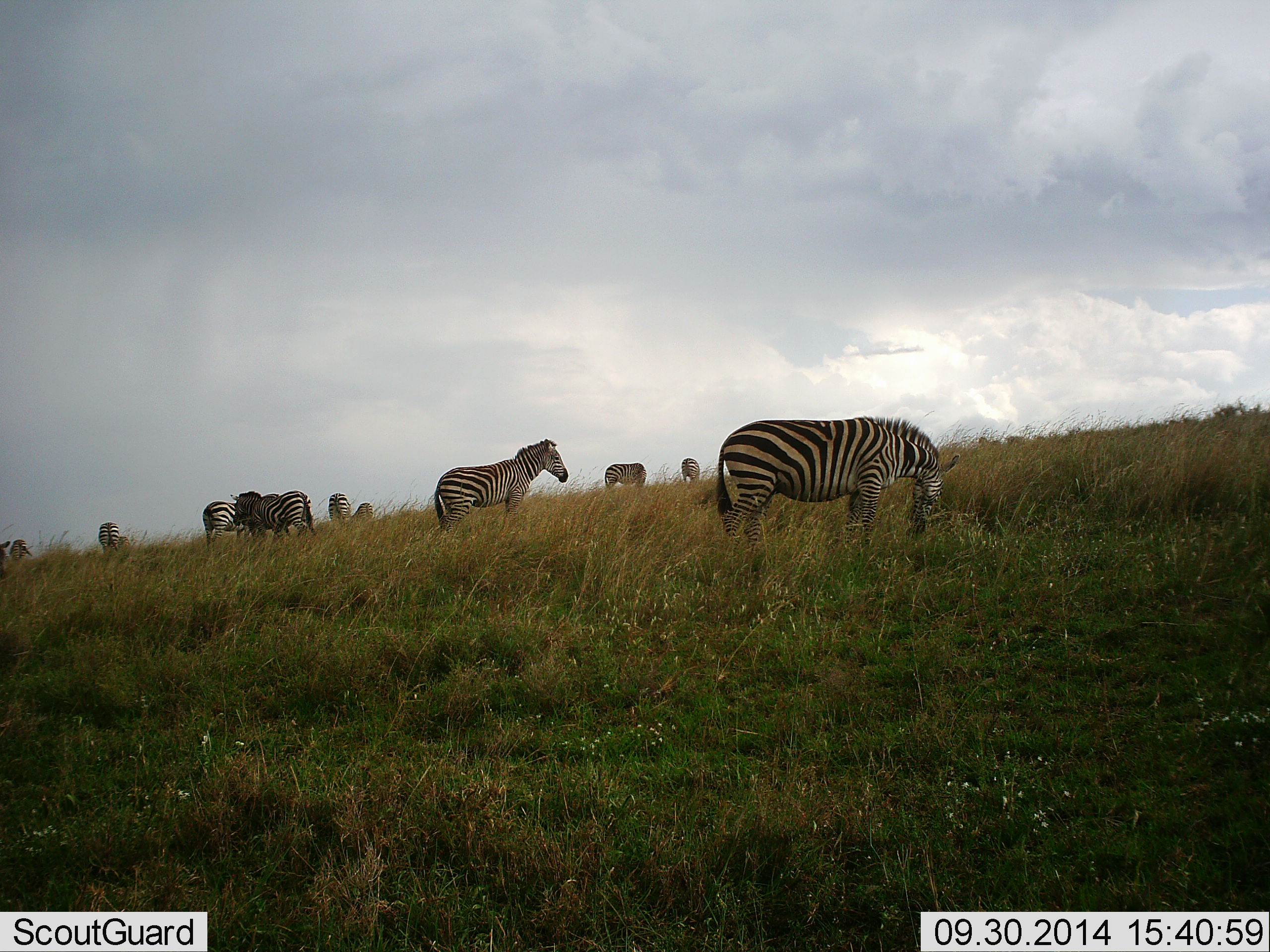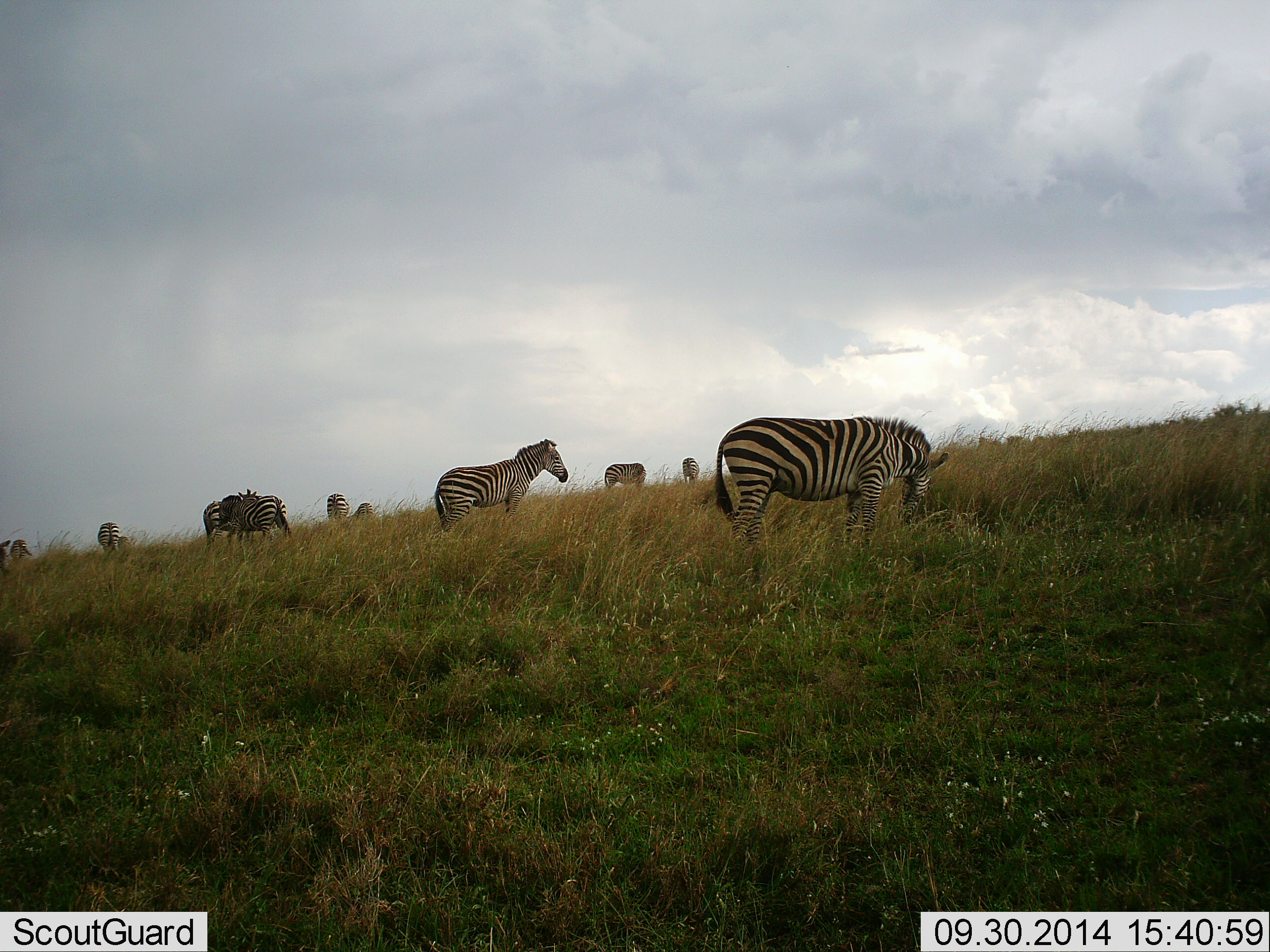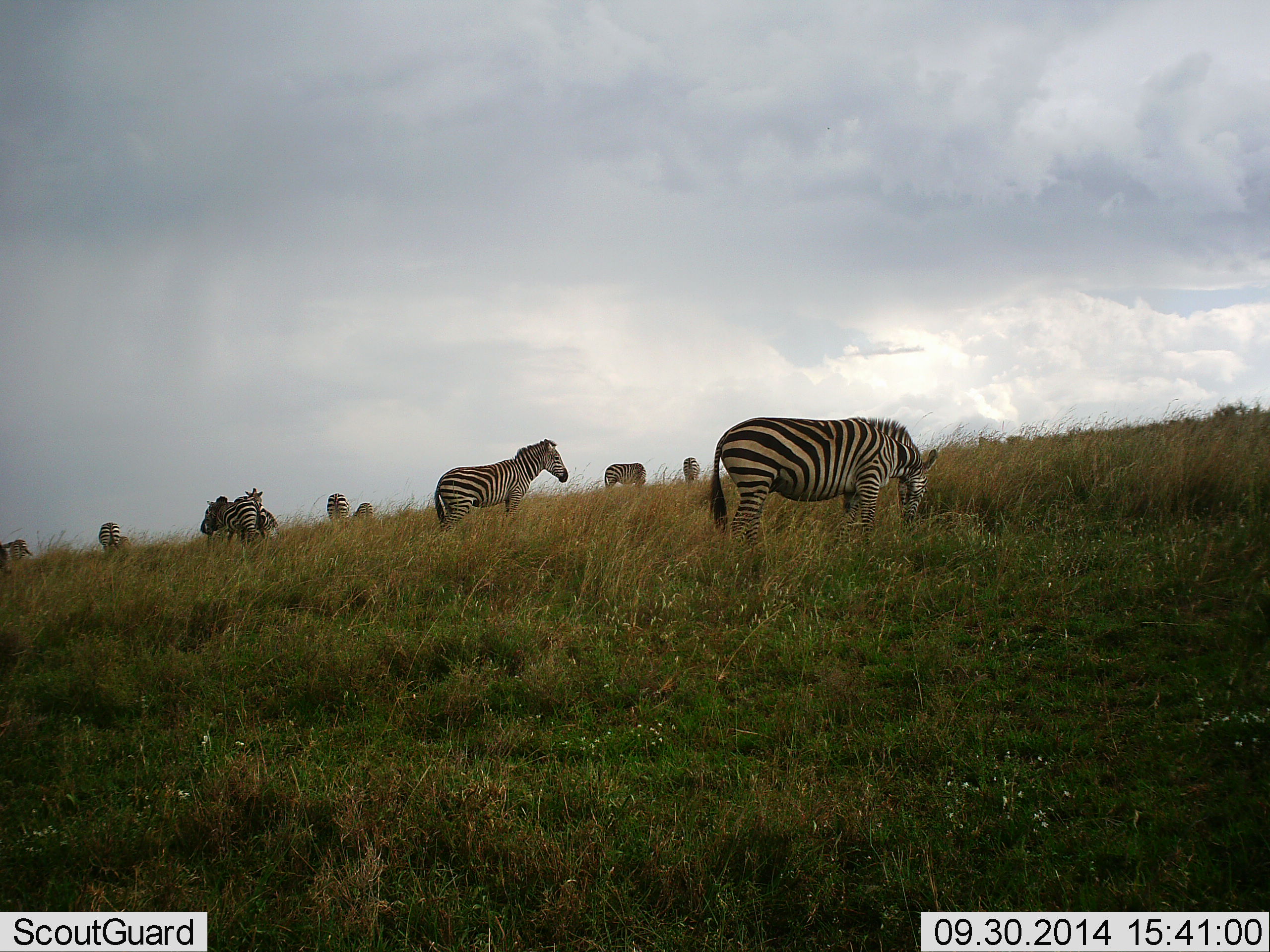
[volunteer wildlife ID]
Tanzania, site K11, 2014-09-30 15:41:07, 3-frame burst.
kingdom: Animalia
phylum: Chordata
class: Mammalia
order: Perissodactyla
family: Equidae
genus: Equus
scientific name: Equus quagga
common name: plains zebra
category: zebra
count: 11-50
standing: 80%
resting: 10%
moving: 50%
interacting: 10%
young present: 0%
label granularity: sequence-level